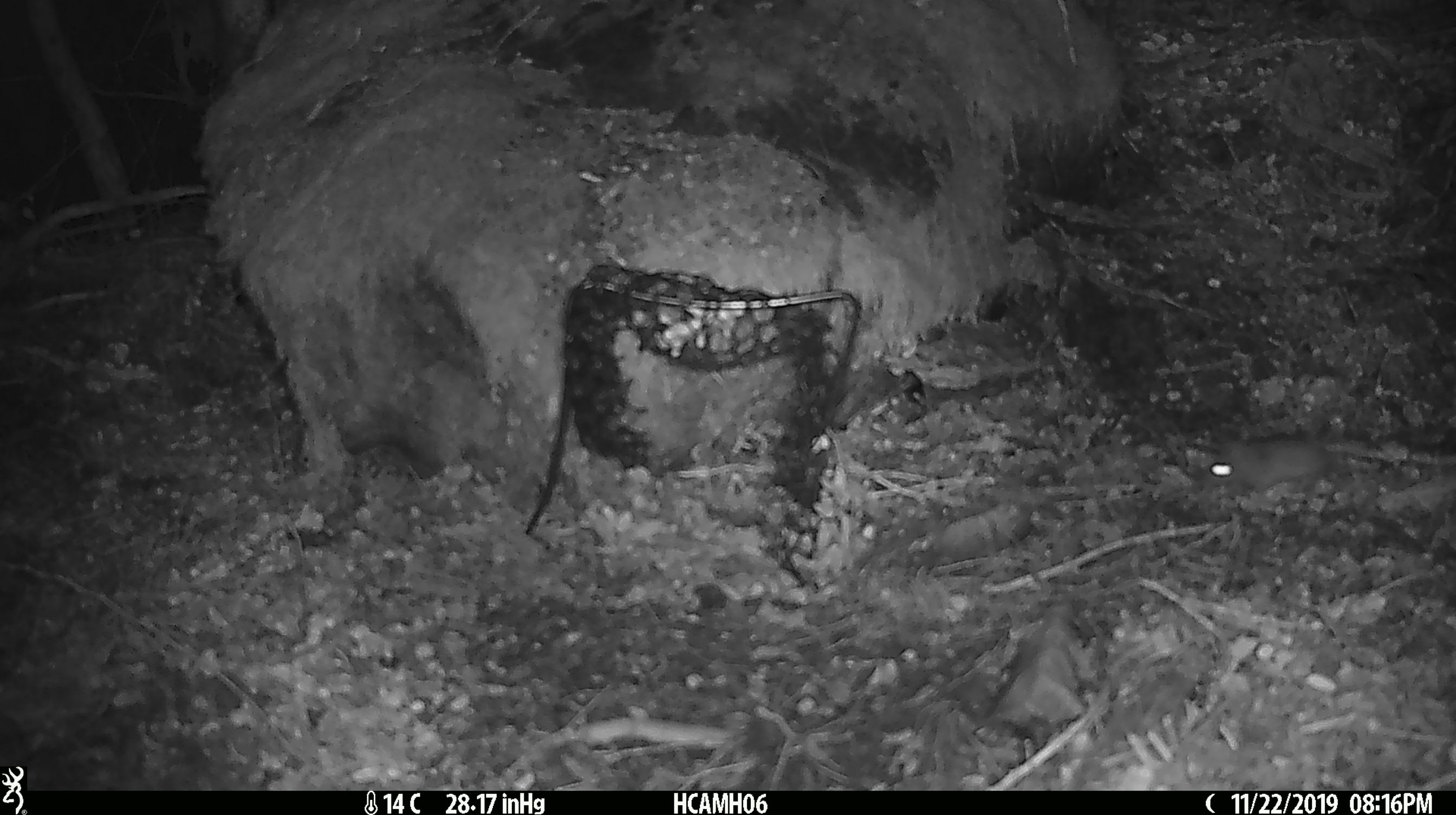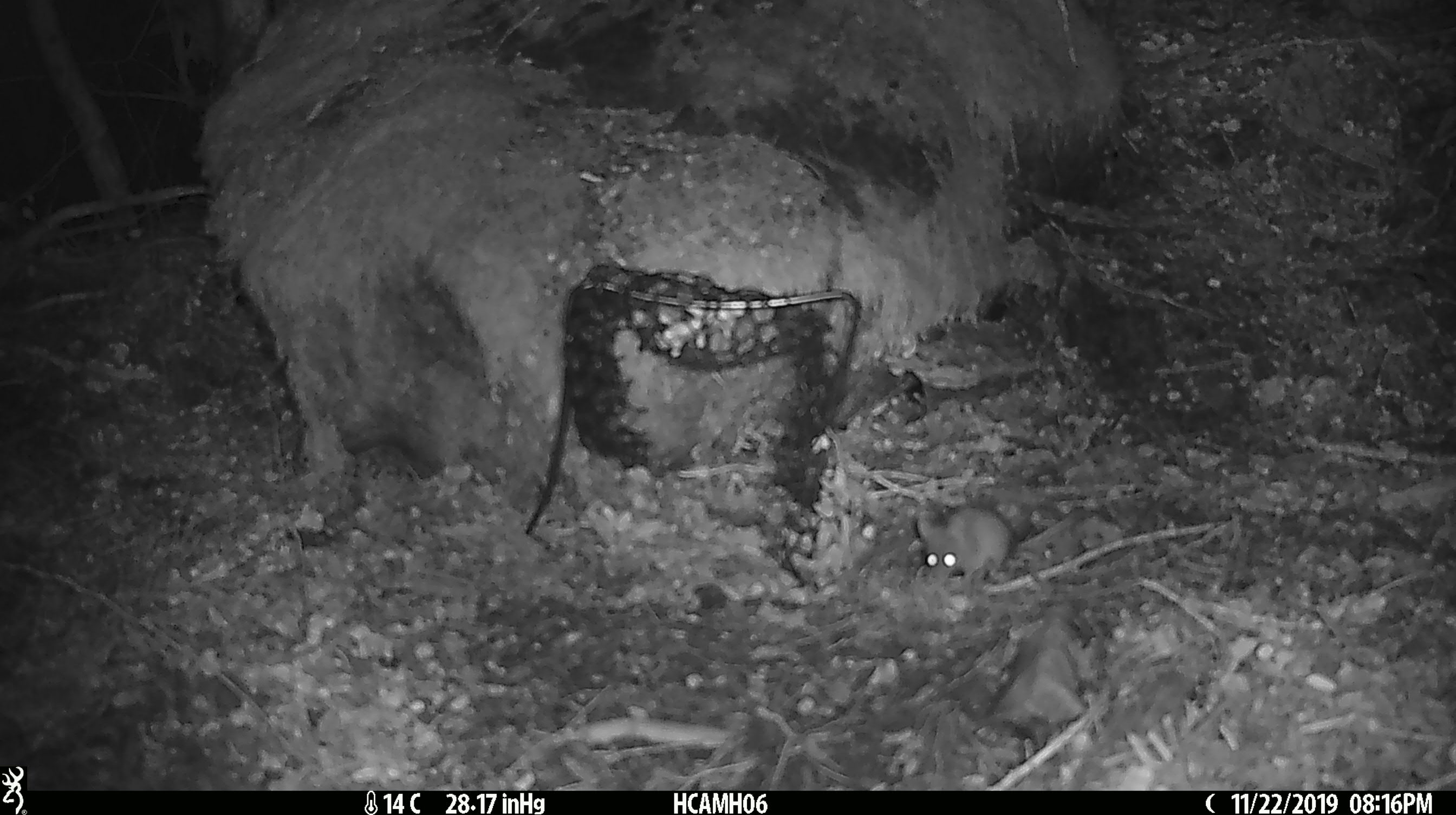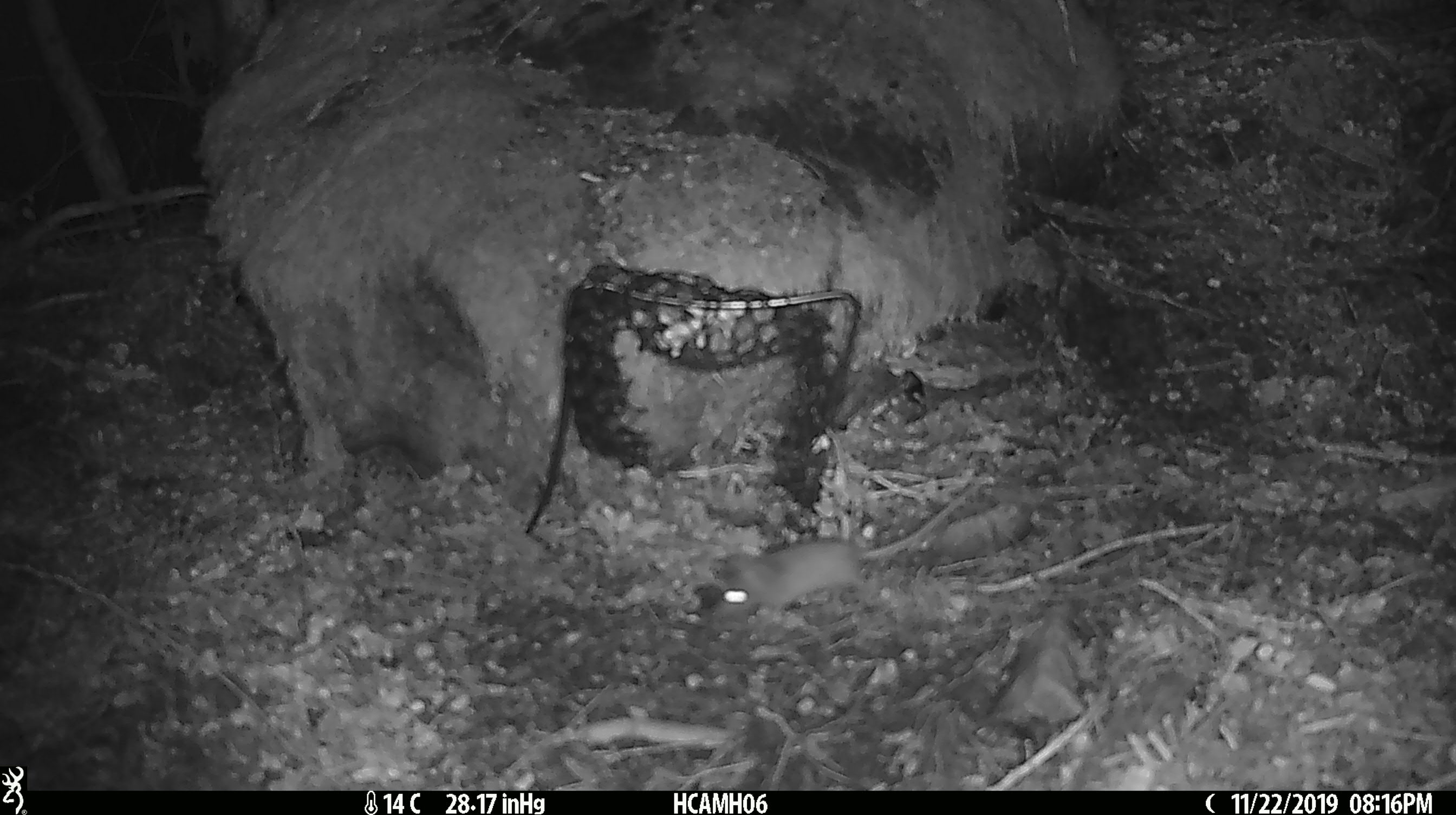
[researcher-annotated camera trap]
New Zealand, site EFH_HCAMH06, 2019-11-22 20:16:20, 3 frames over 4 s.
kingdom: Animalia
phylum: Chordata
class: Mammalia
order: Rodentia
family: Muridae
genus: Mus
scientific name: Mus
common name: mouse